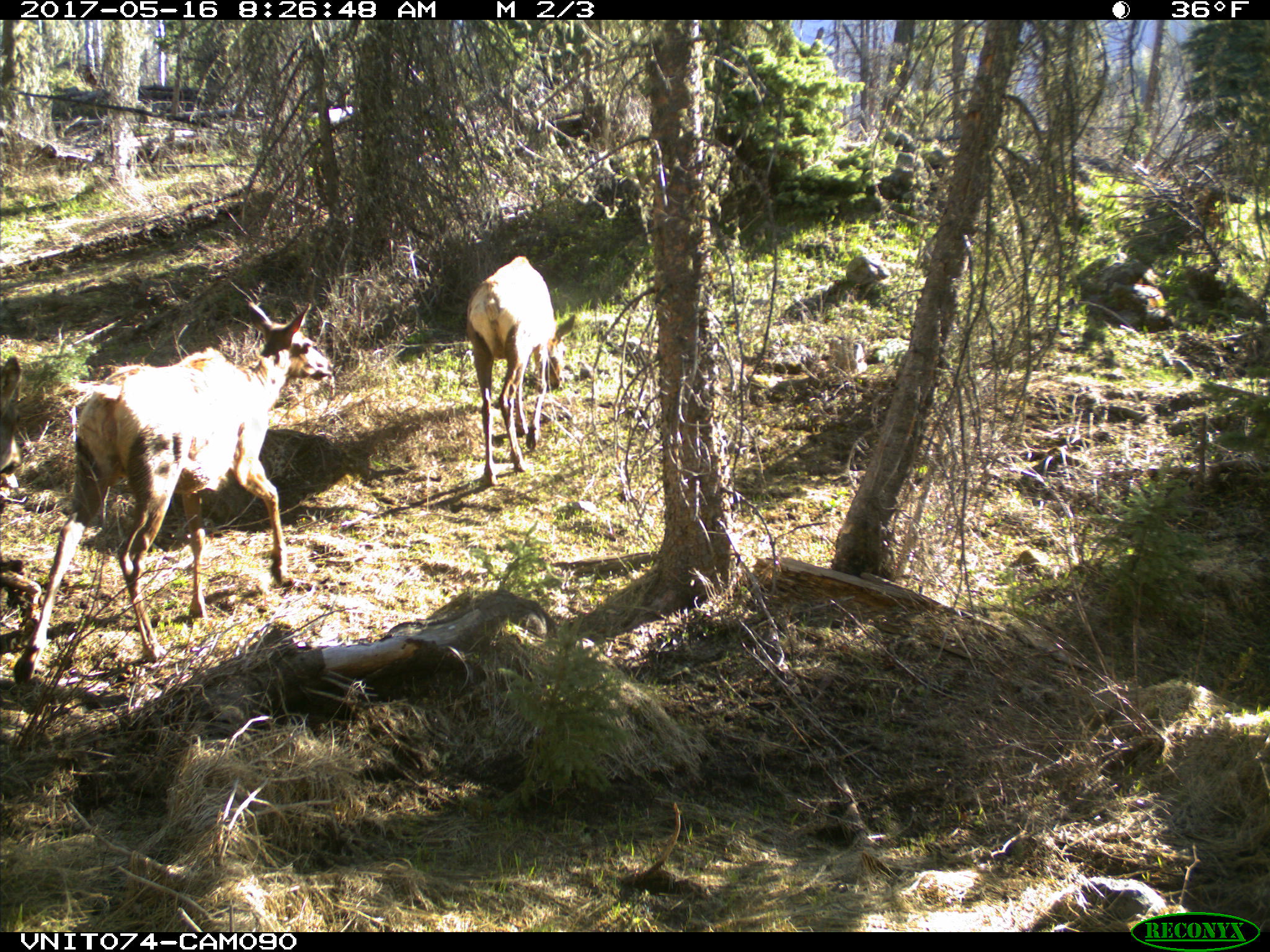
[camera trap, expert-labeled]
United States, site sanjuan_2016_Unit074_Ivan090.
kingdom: Animalia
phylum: Chordata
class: Mammalia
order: Artiodactyla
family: Cervidae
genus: Cervus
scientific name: Cervus elaphus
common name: red deer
Cervus elaphus (red deer).